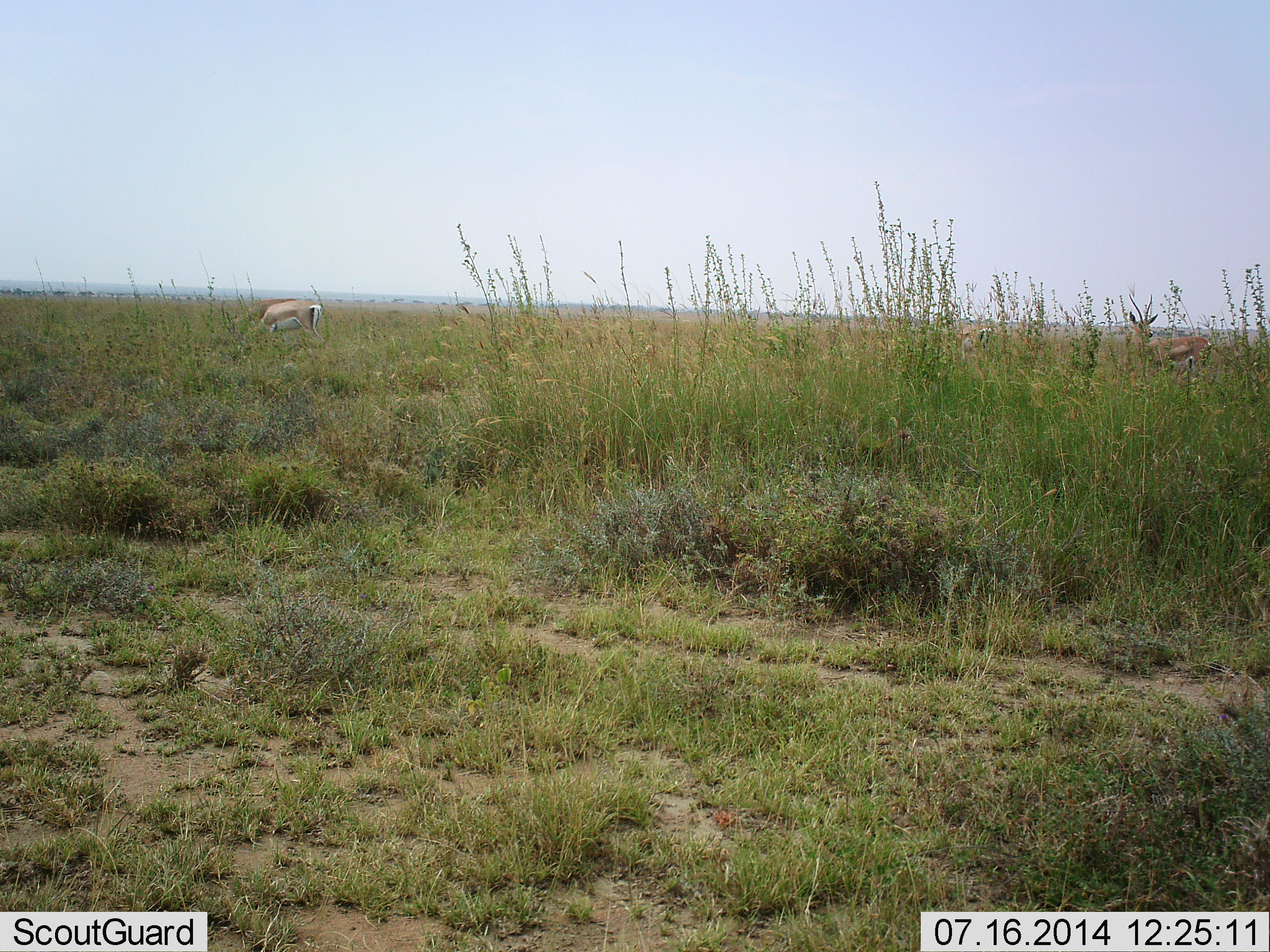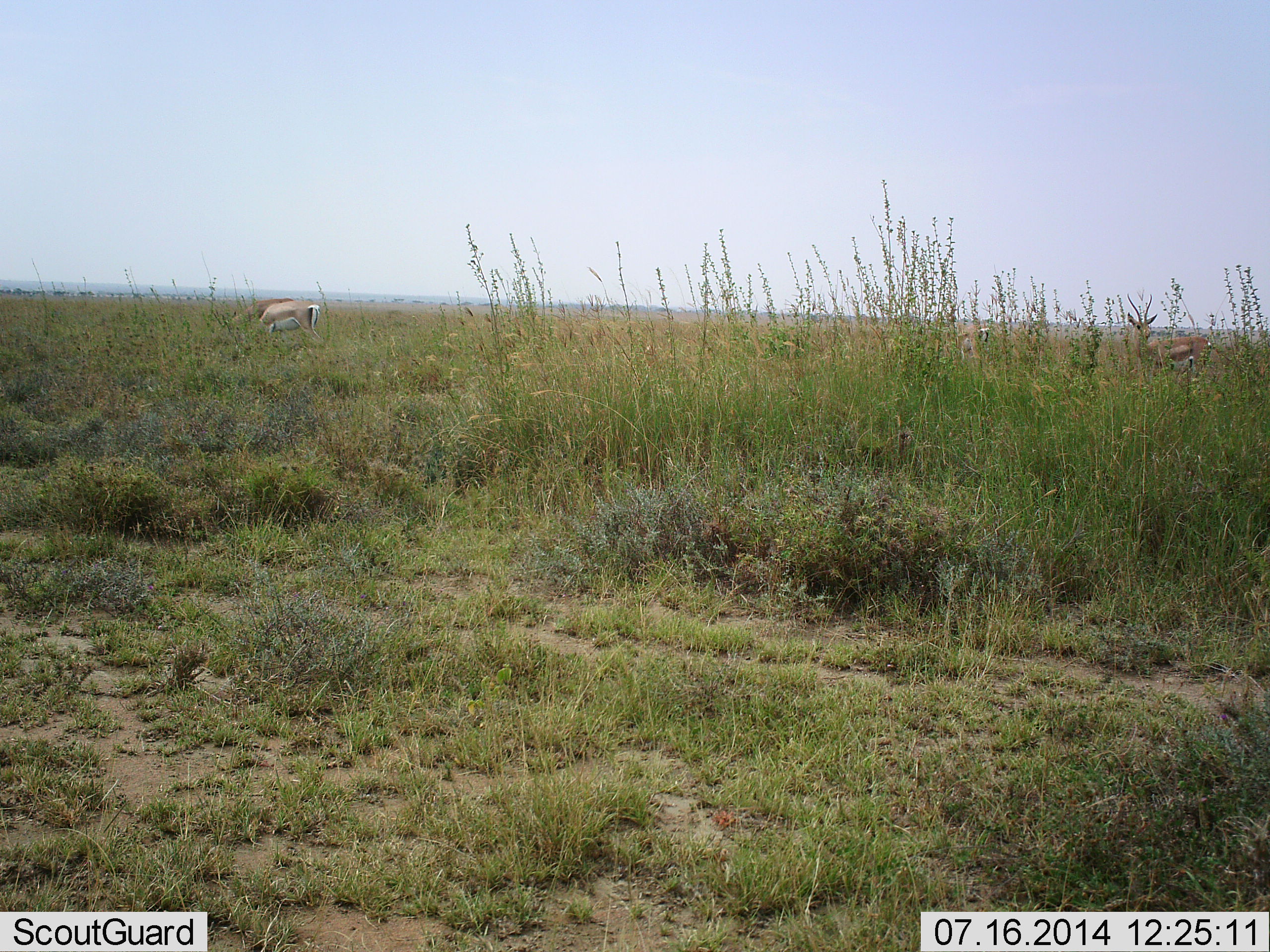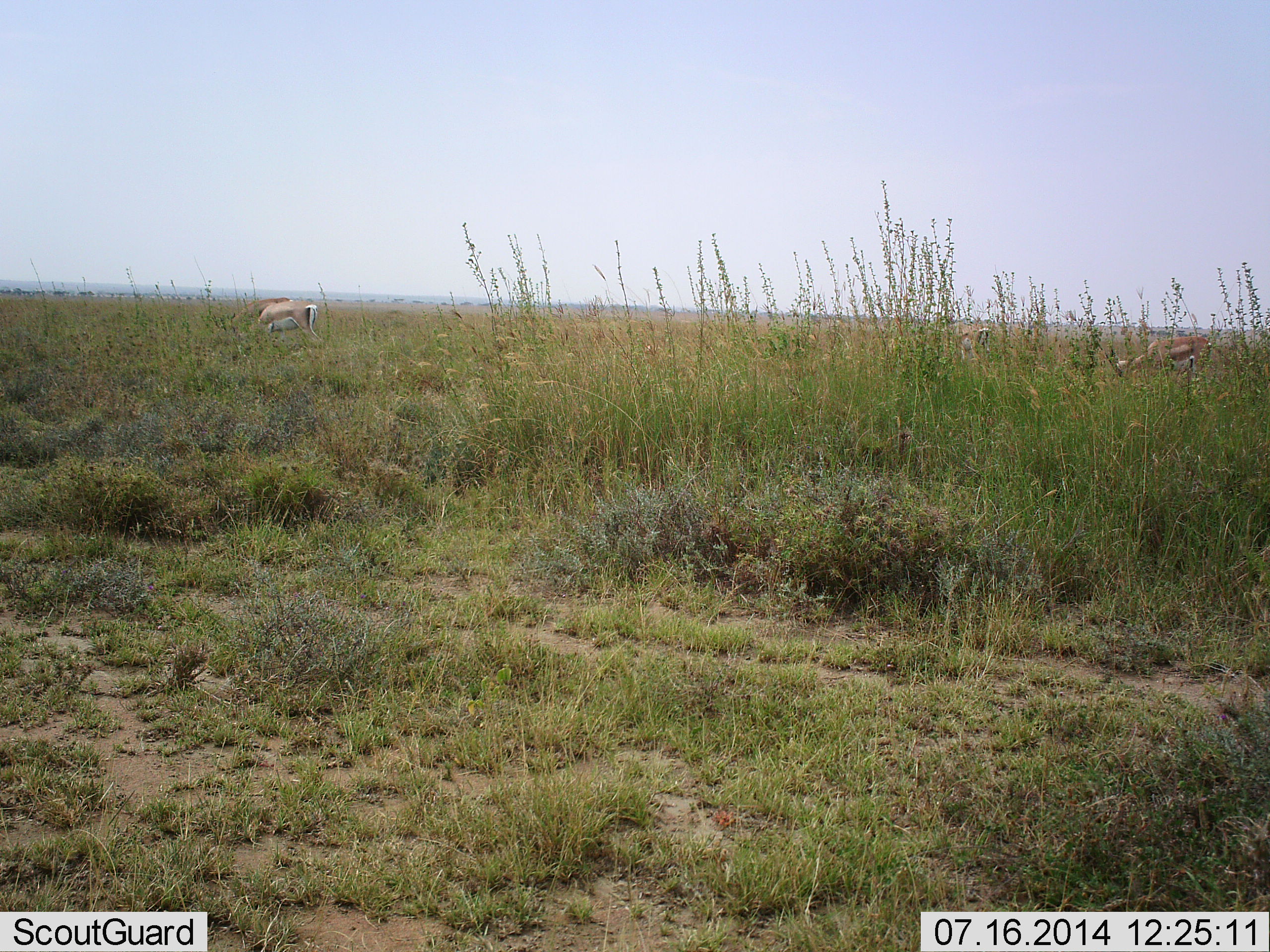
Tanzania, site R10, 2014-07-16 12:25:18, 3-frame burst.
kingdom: Animalia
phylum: Chordata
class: Mammalia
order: Artiodactyla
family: Bovidae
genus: Nanger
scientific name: Nanger granti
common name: grant's gazelle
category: gazellegrants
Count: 3.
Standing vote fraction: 55%.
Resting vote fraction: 0%.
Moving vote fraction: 0%.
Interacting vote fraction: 0%.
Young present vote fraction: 0%.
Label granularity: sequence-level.